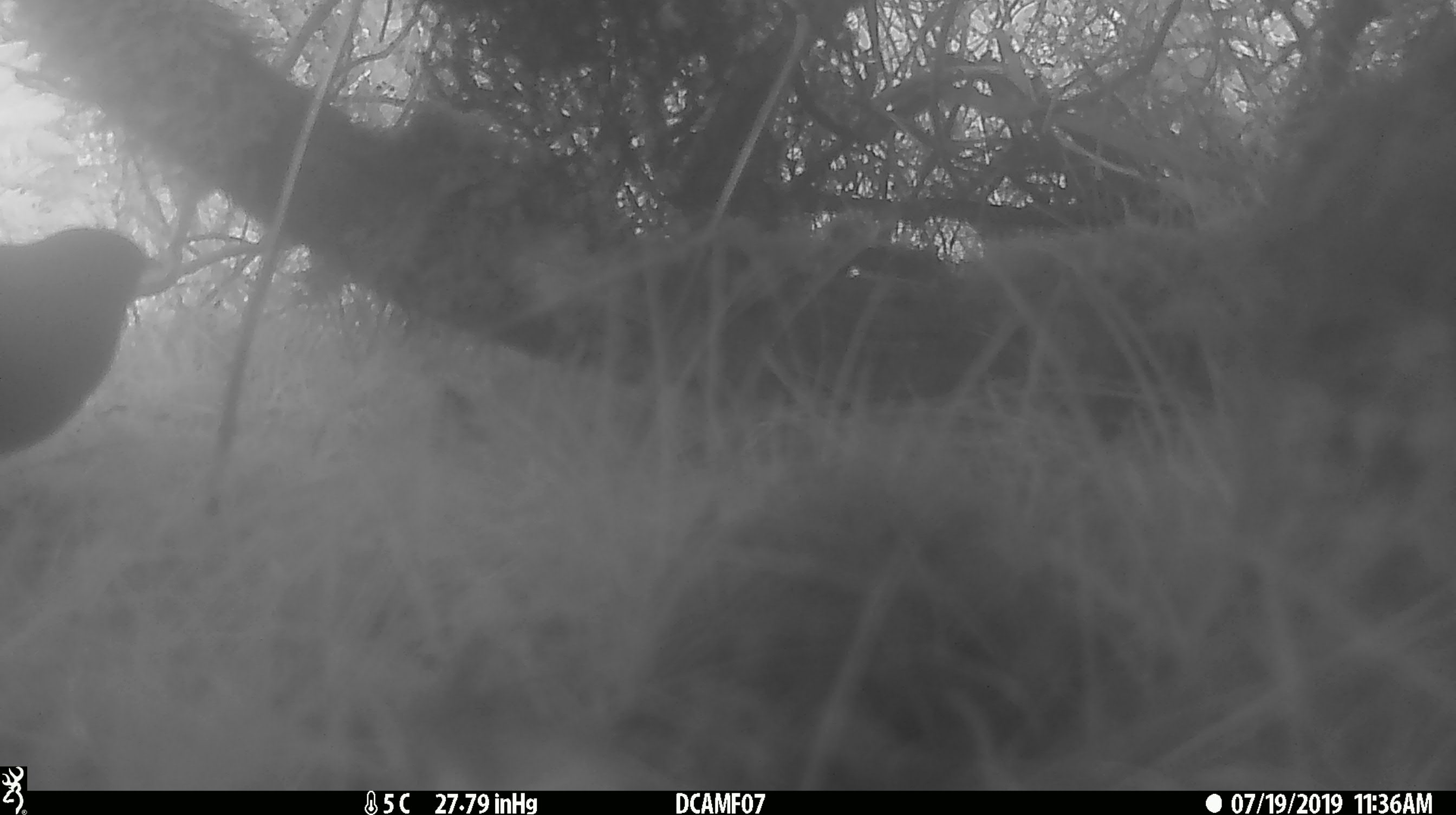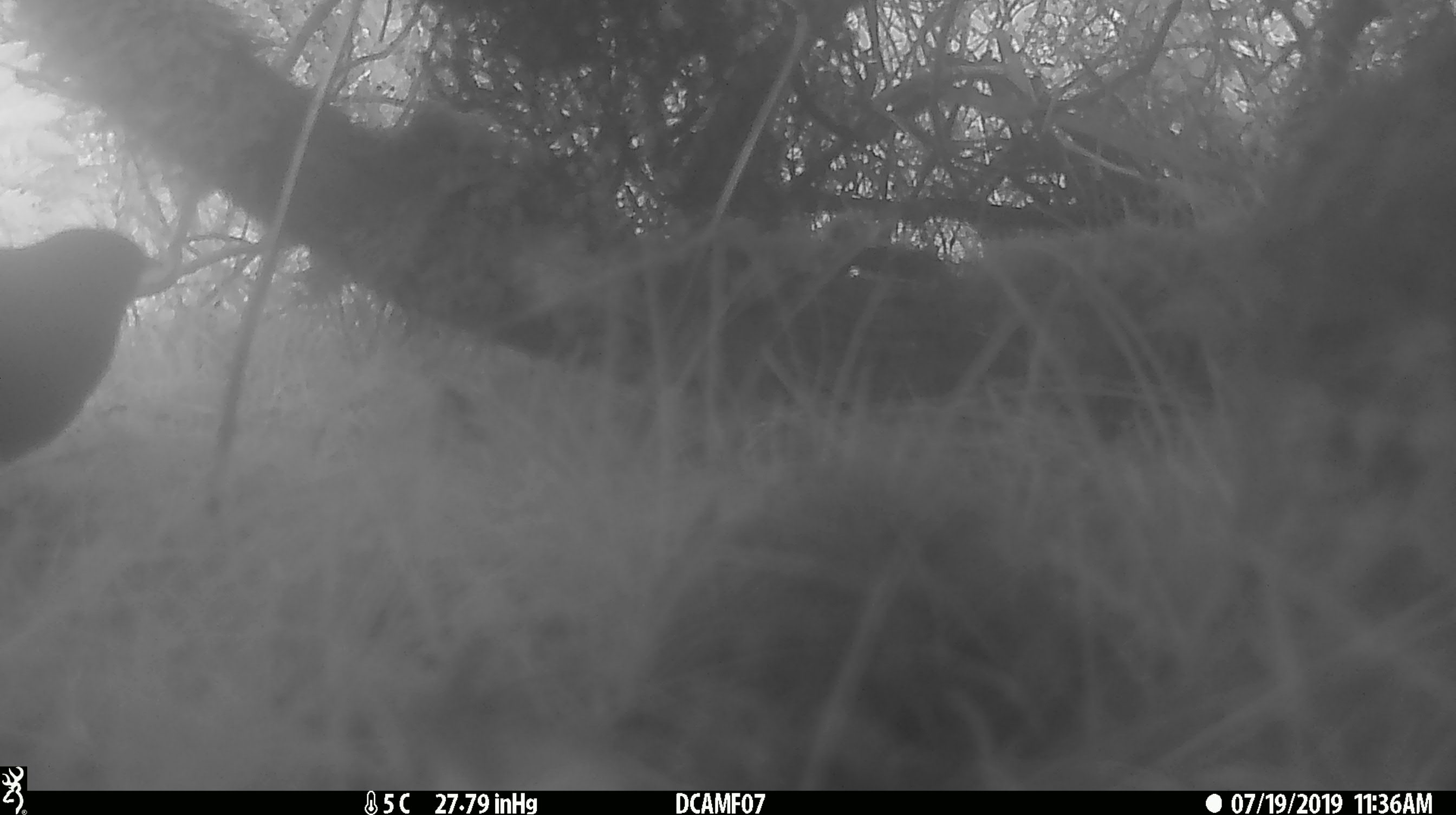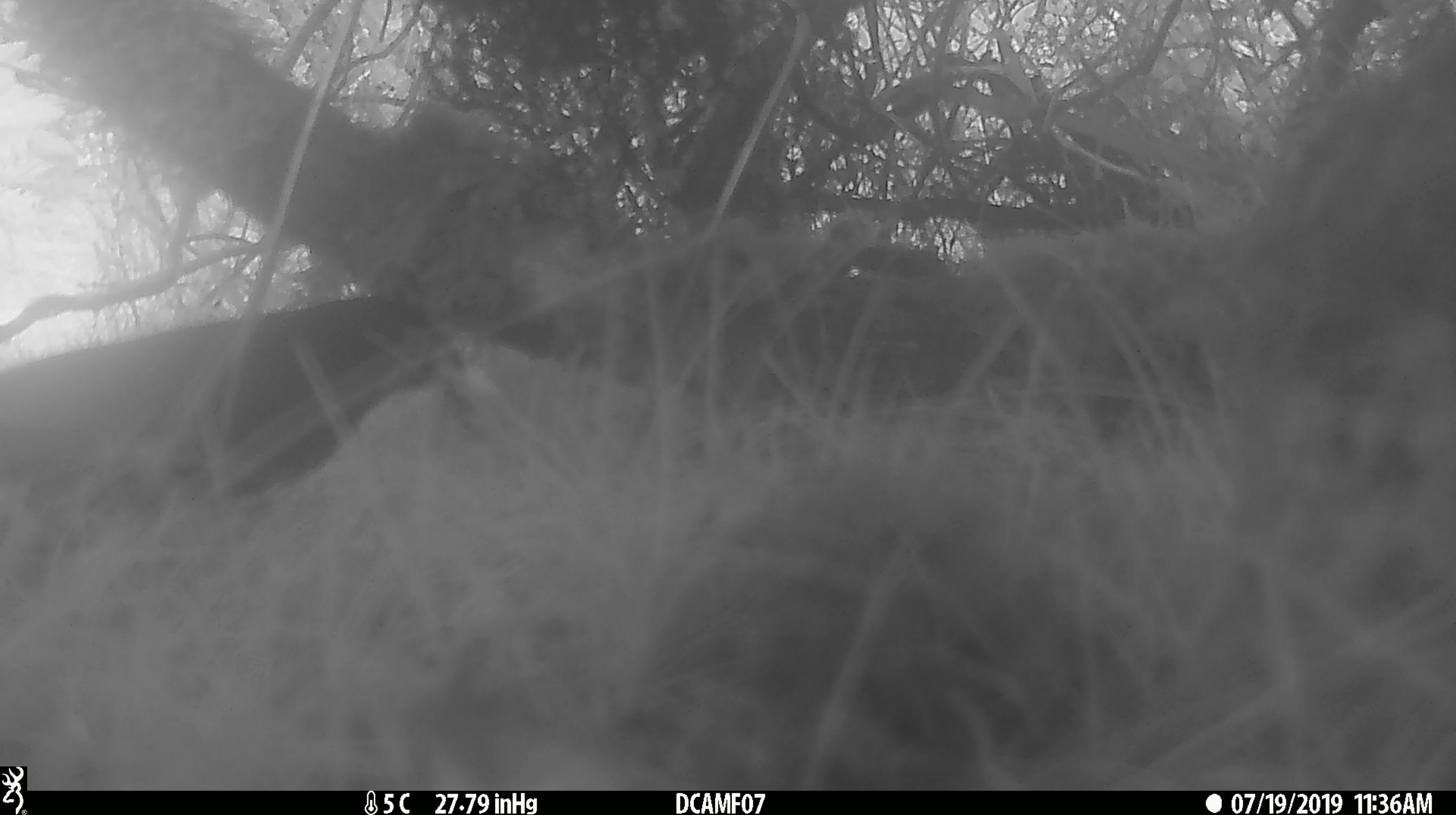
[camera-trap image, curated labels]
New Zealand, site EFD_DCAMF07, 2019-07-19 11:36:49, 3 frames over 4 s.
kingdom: Animalia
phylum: Chordata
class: Aves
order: Passeriformes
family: Turdidae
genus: Turdus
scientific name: Turdus merula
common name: eurasian blackbird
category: blackbird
Blackbird (eurasian blackbird) (Turdus merula).